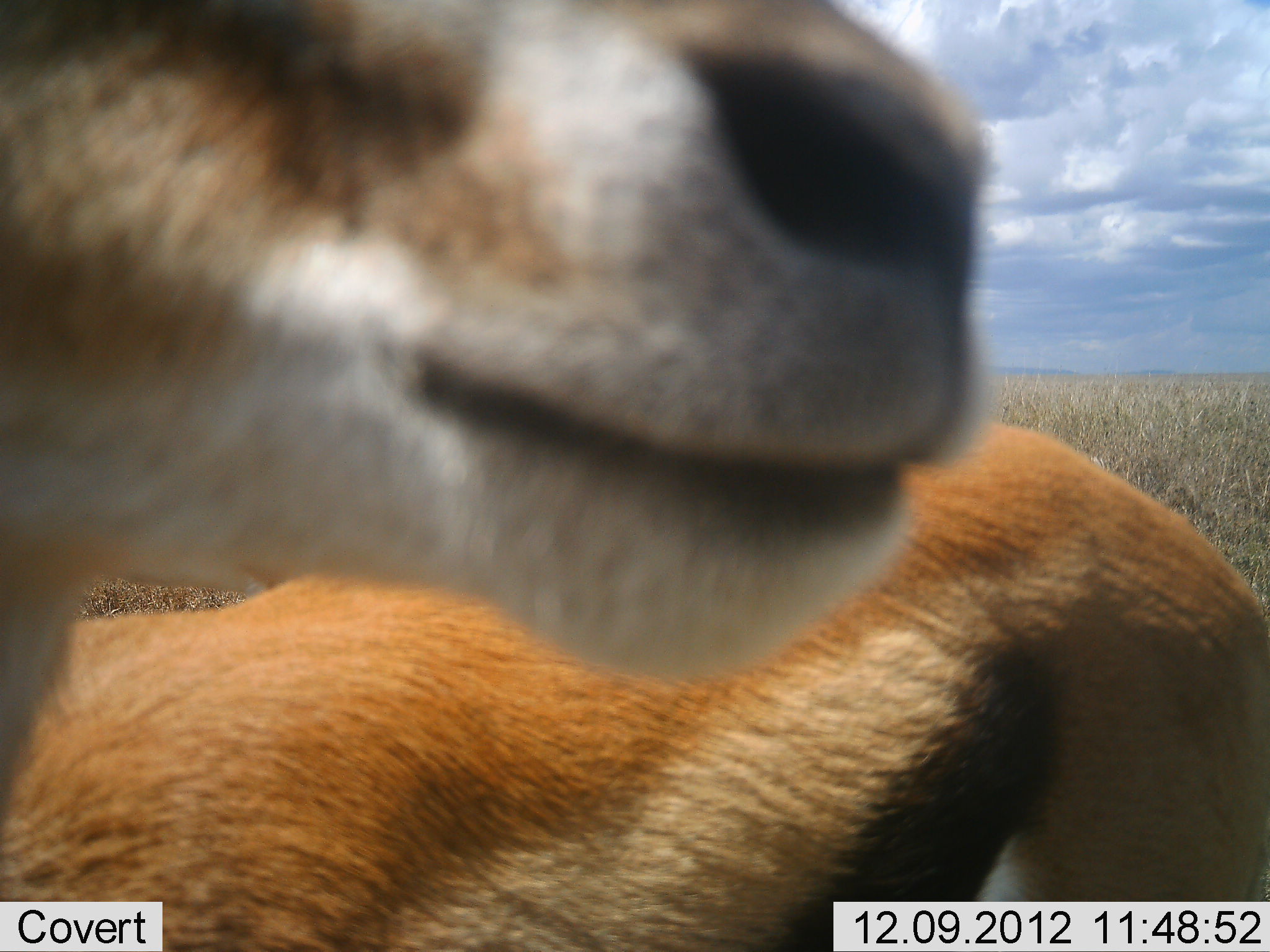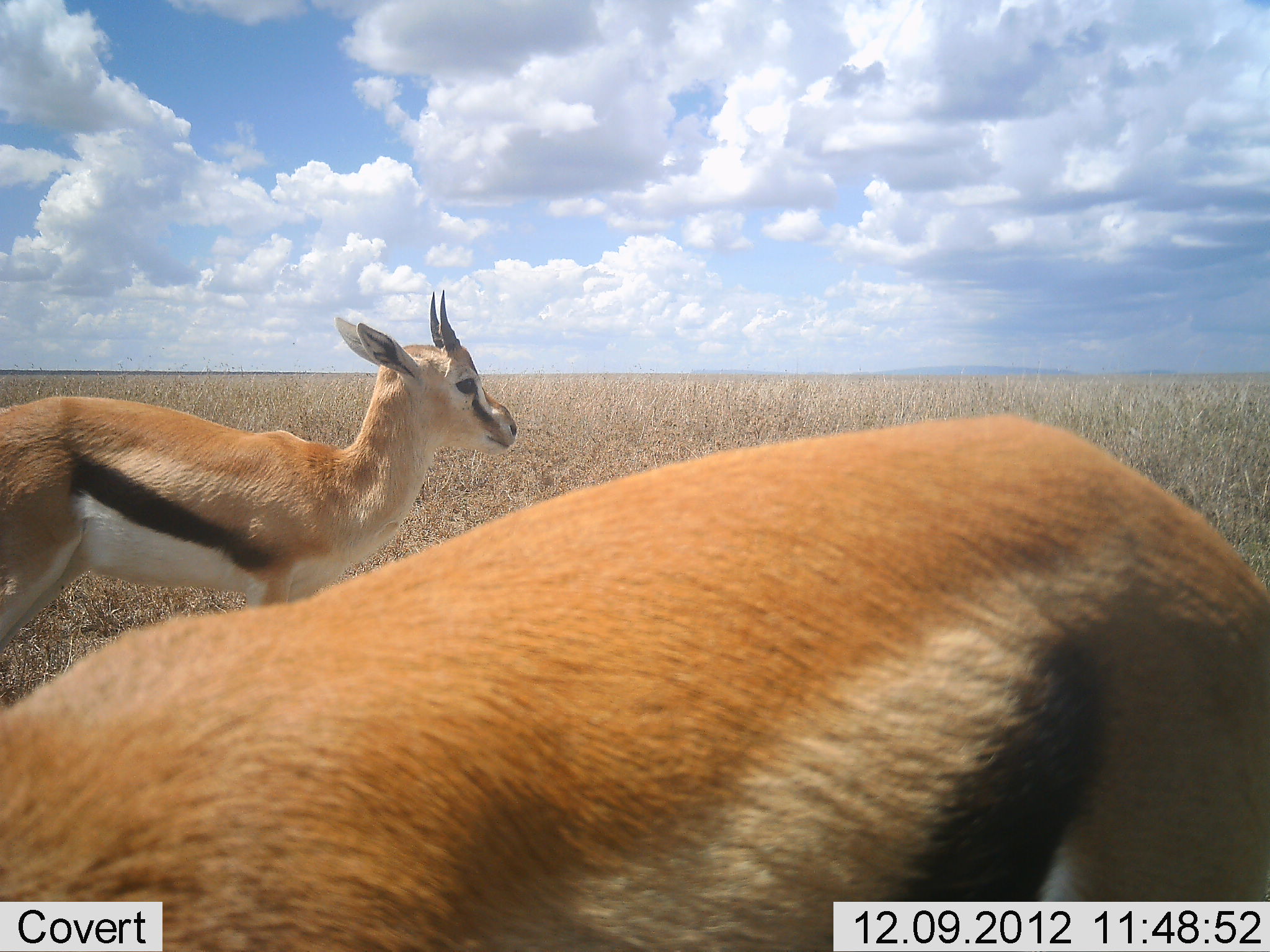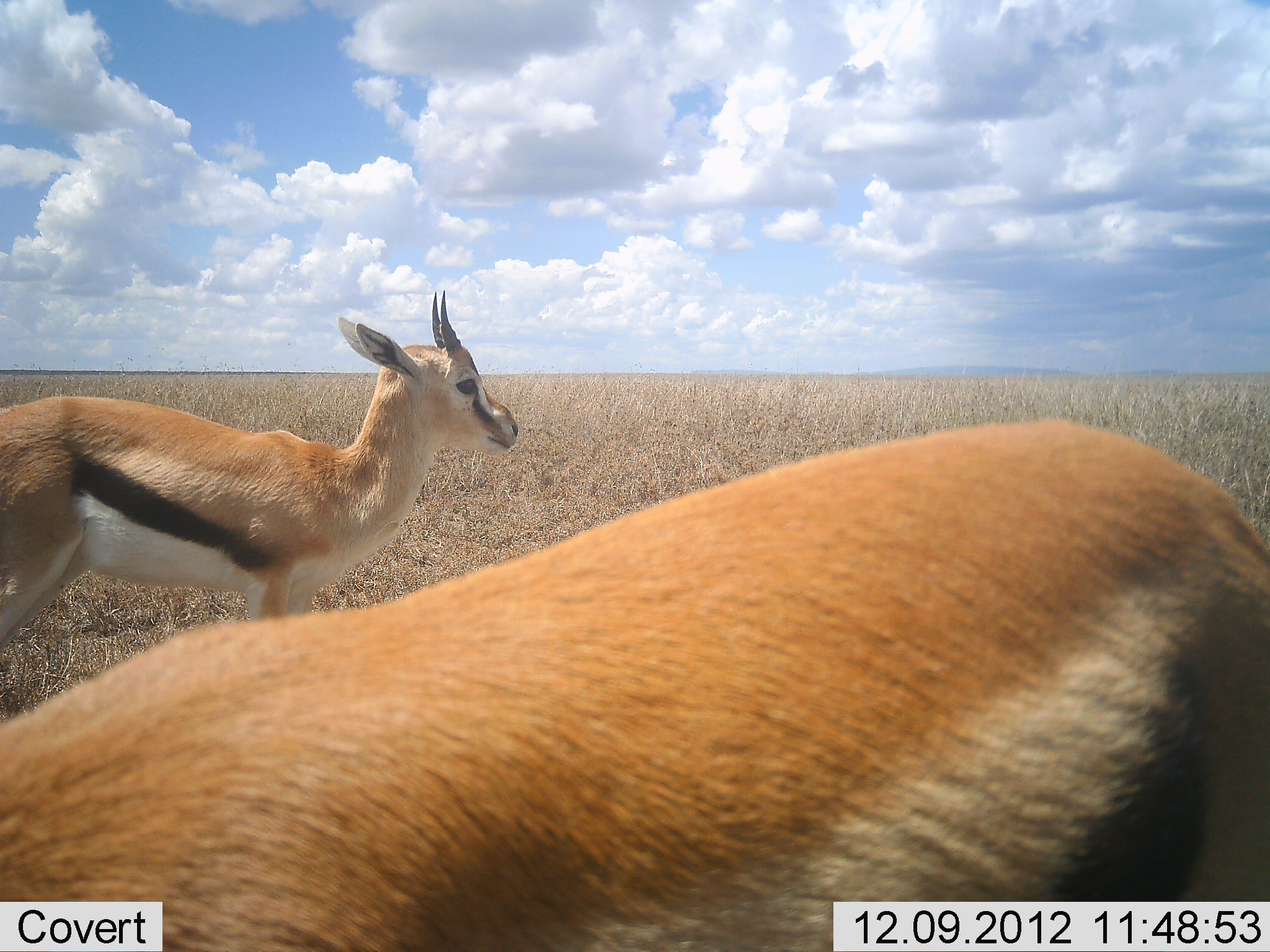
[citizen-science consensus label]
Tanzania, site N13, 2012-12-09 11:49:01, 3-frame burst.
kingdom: Animalia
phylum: Chordata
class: Mammalia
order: Artiodactyla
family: Bovidae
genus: Eudorcas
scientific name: Eudorcas thomsonii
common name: thomson's gazelle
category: gazellethomsons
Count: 2.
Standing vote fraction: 89%.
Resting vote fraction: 5%.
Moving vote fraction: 26%.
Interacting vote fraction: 5%.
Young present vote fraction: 5%.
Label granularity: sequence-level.